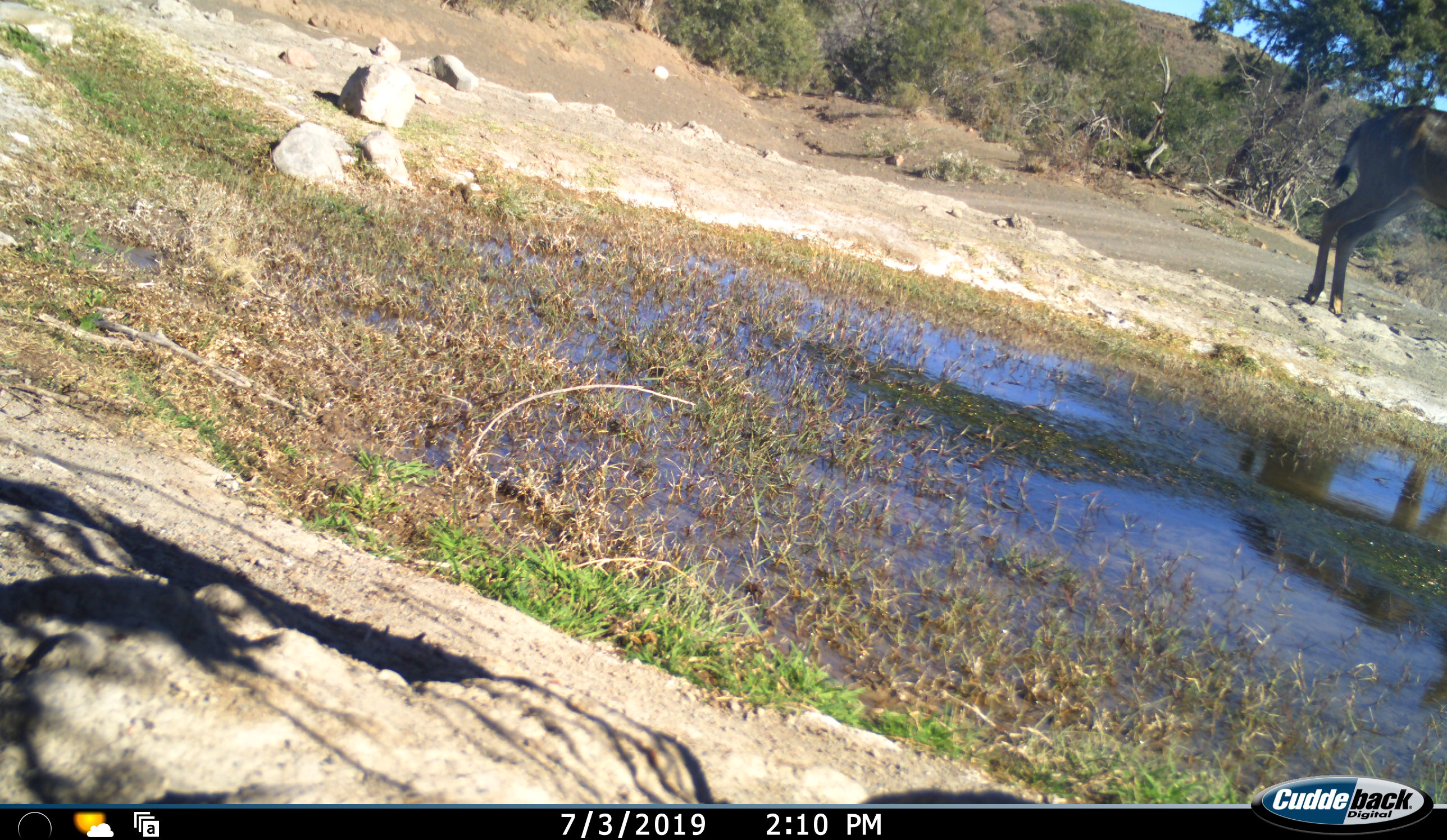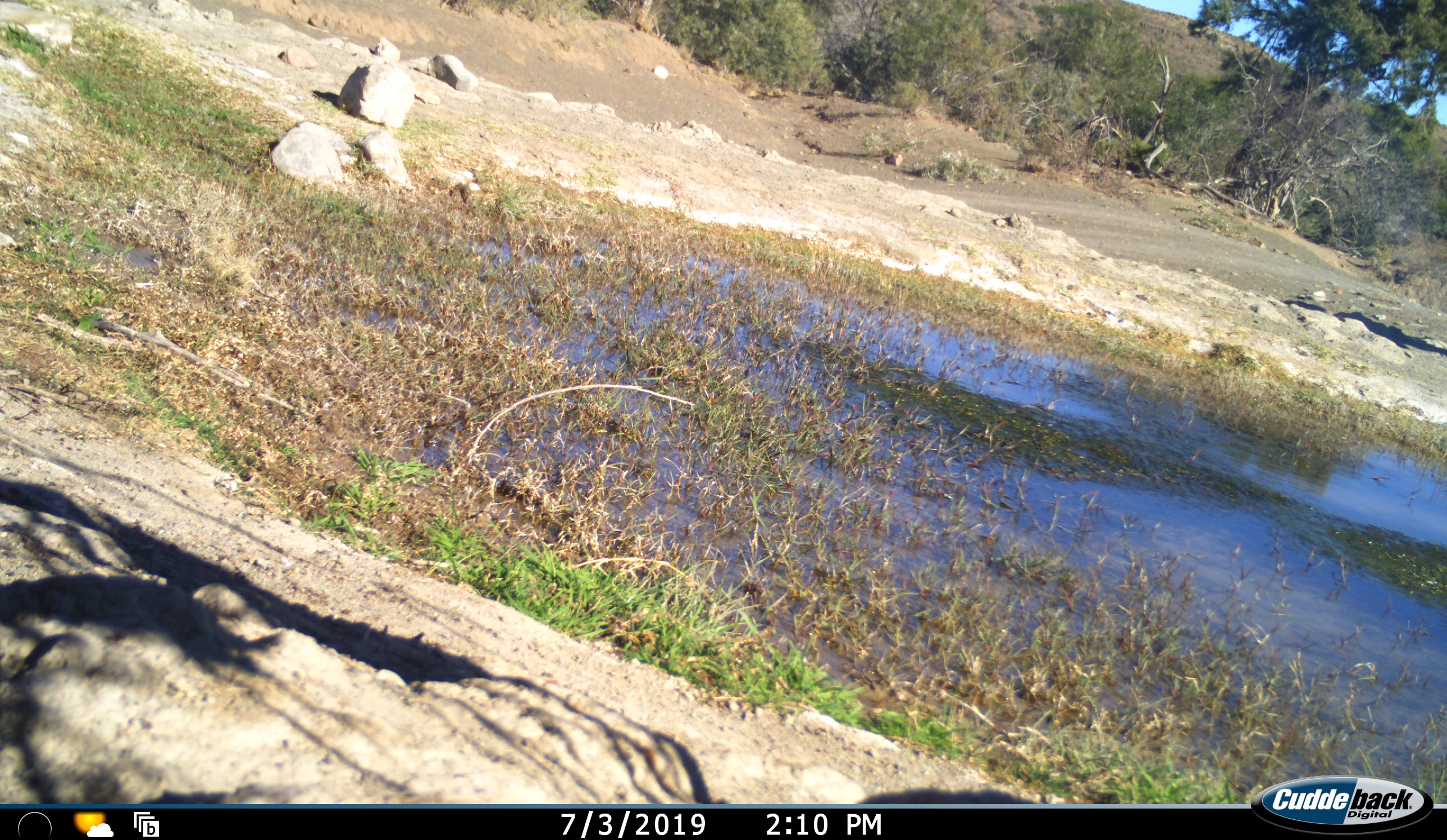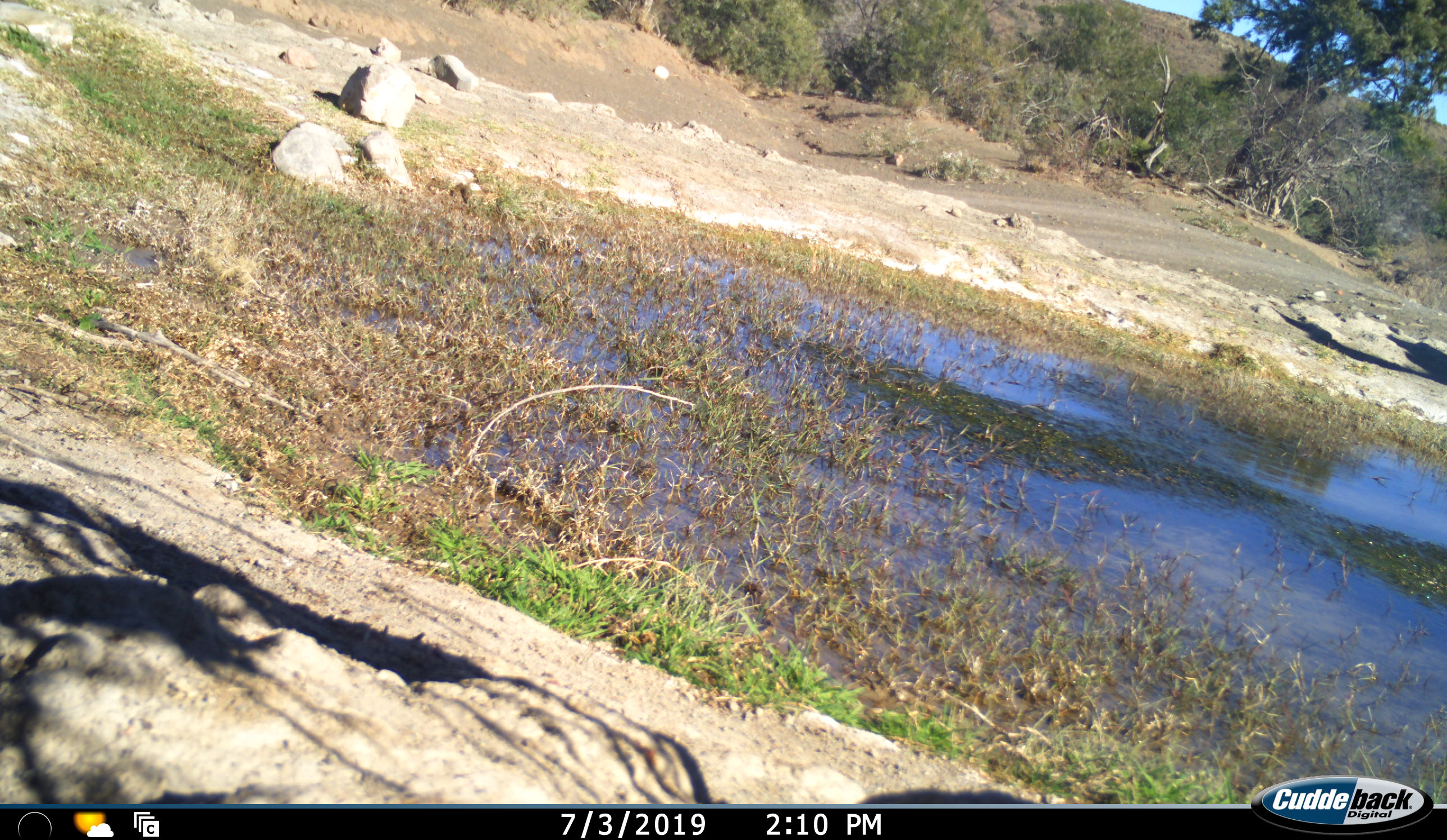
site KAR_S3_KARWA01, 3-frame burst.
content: unidentified animal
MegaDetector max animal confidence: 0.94